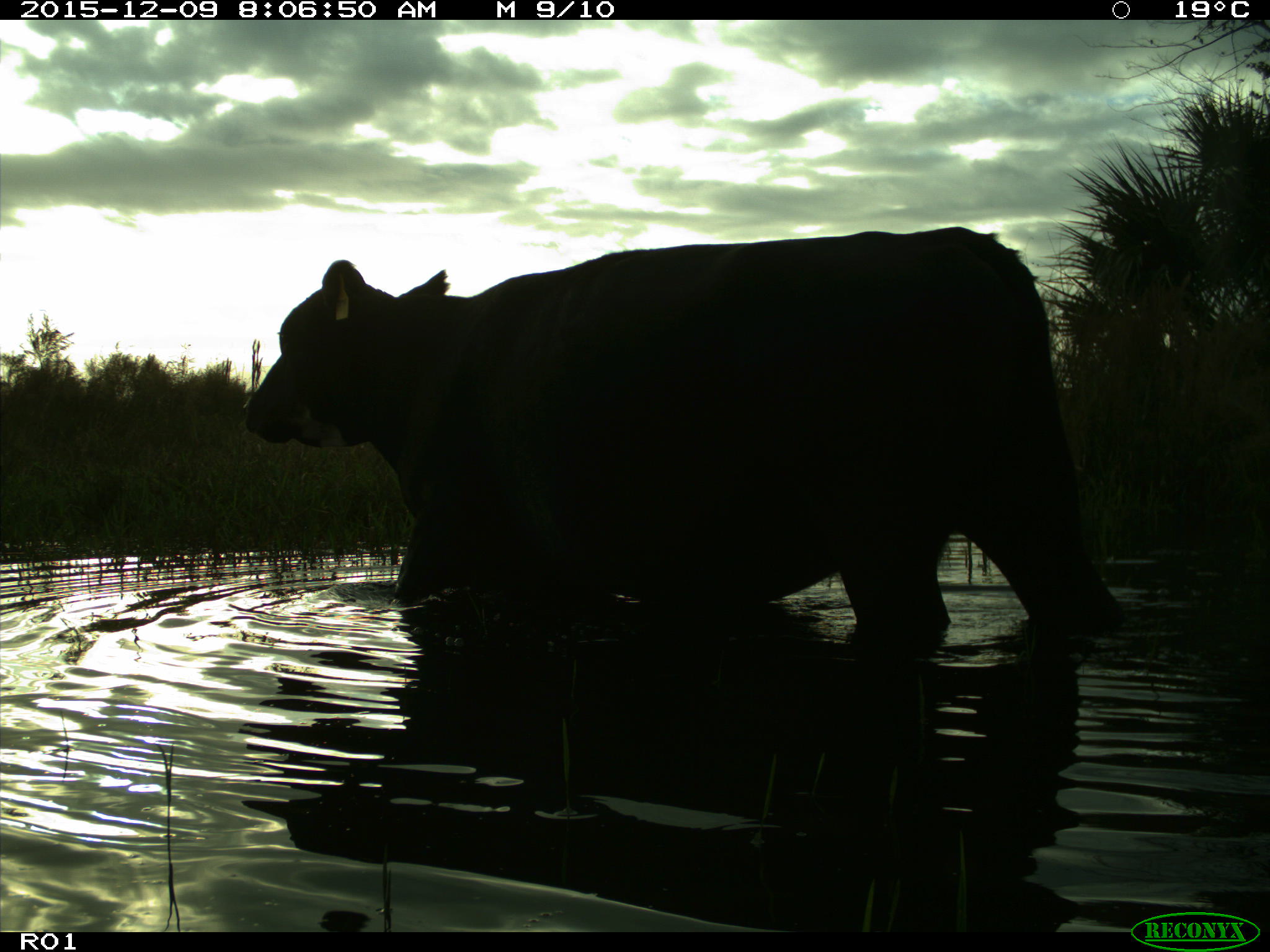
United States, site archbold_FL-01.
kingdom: Animalia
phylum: Chordata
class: Mammalia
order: Artiodactyla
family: Bovidae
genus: Bos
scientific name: Bos taurus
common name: domestic cow